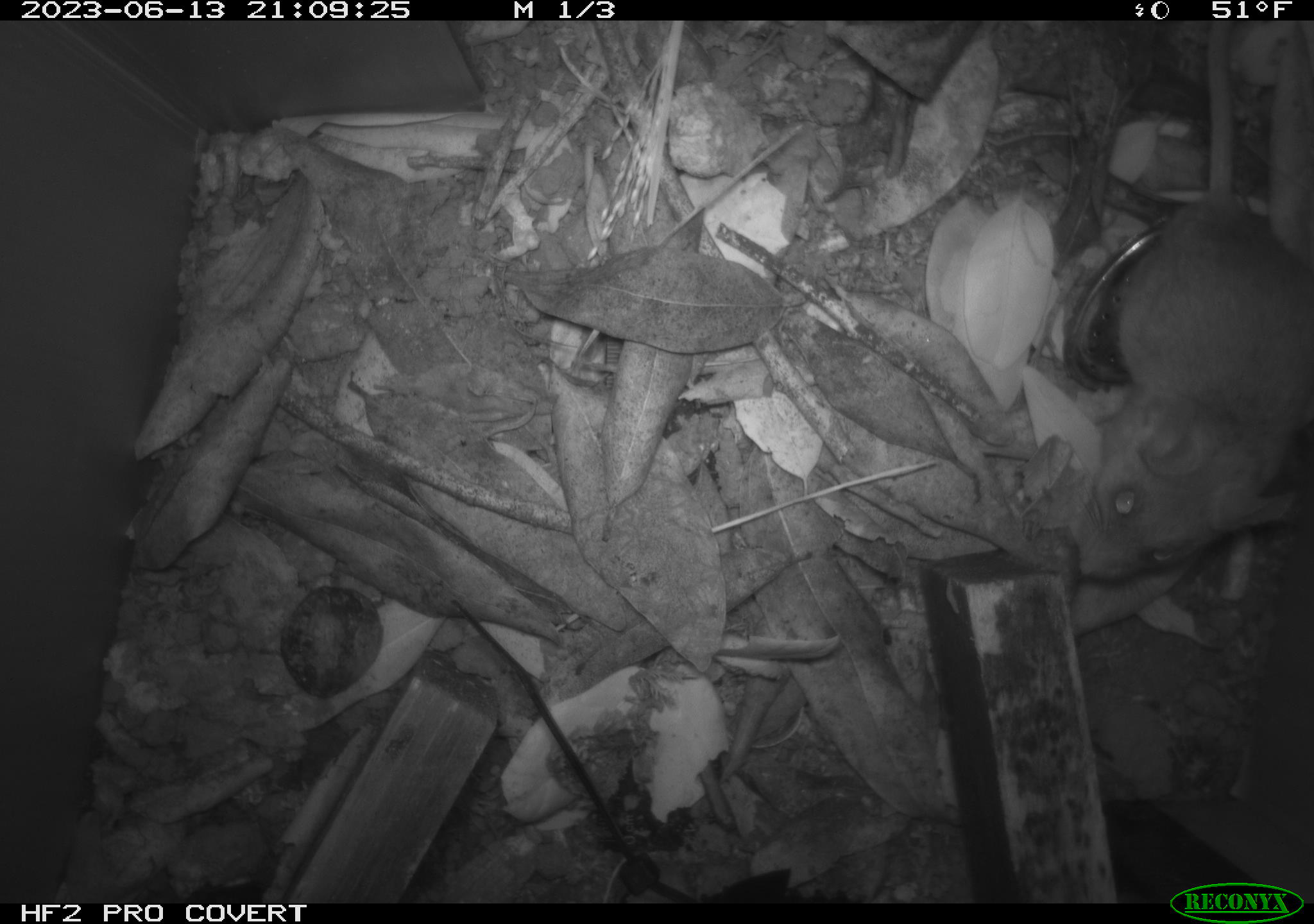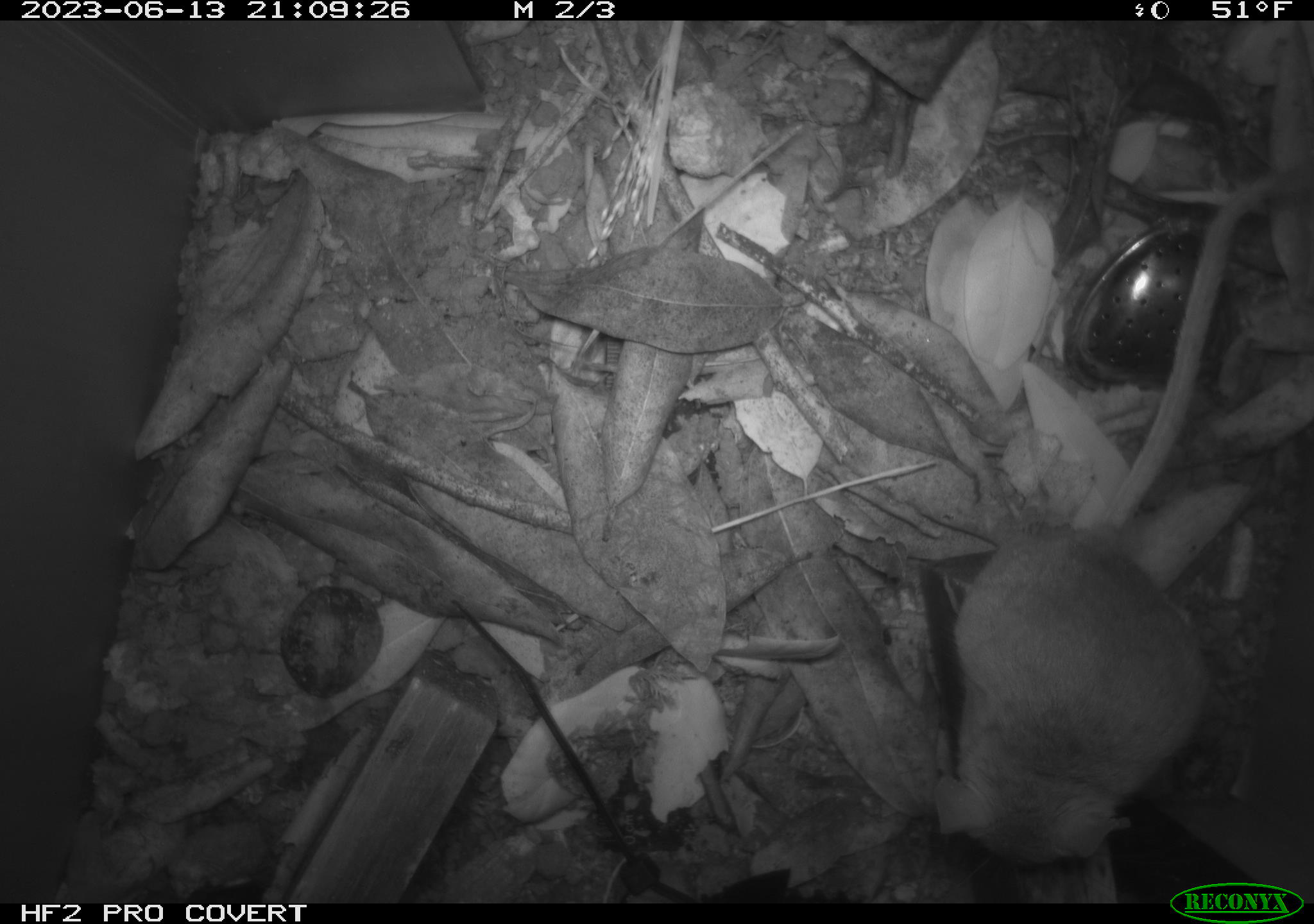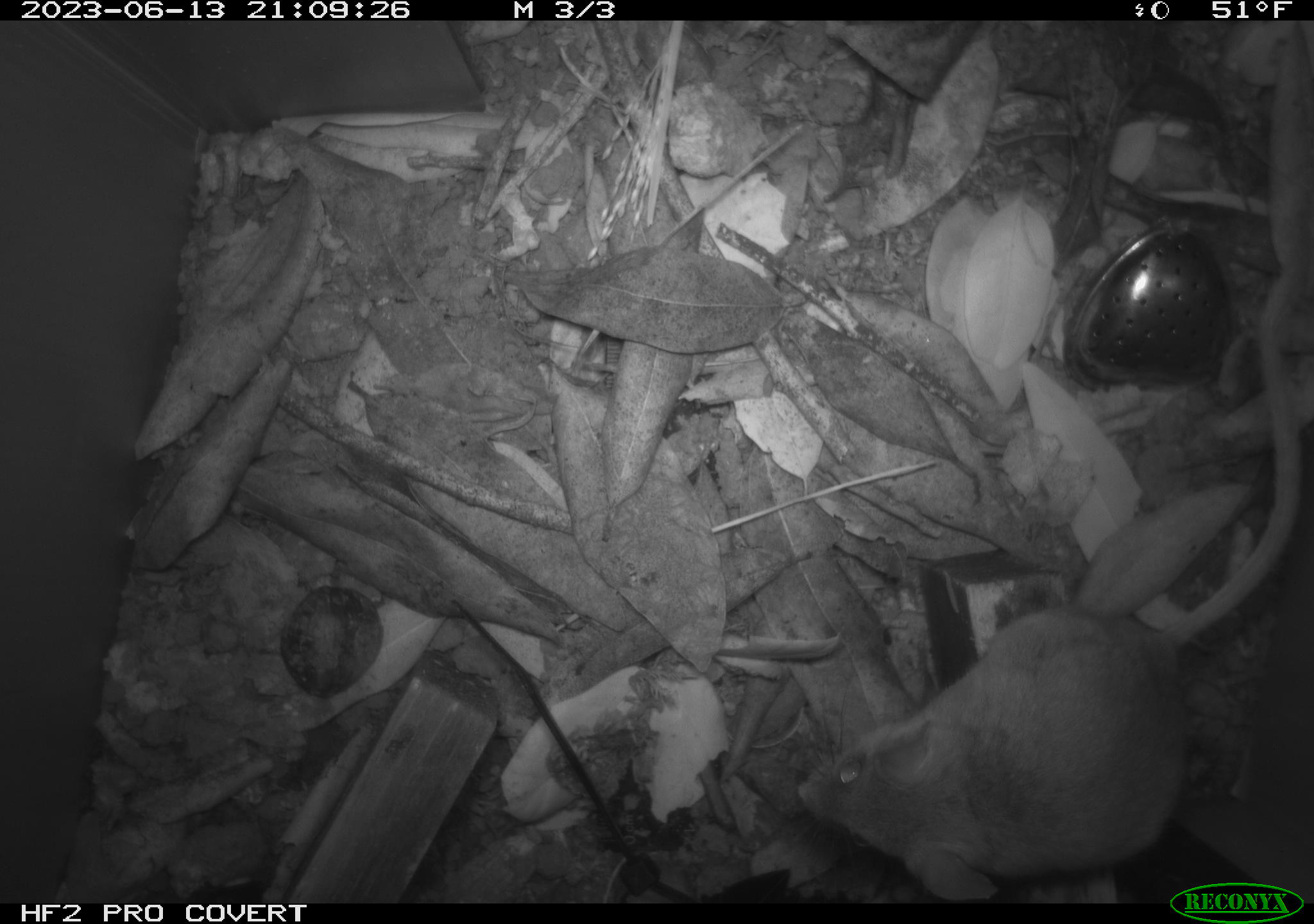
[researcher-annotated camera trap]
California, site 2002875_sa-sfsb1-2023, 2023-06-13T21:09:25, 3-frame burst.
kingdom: Animalia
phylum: Chordata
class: Mammalia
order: Rodentia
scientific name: Rodentia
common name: mouse species